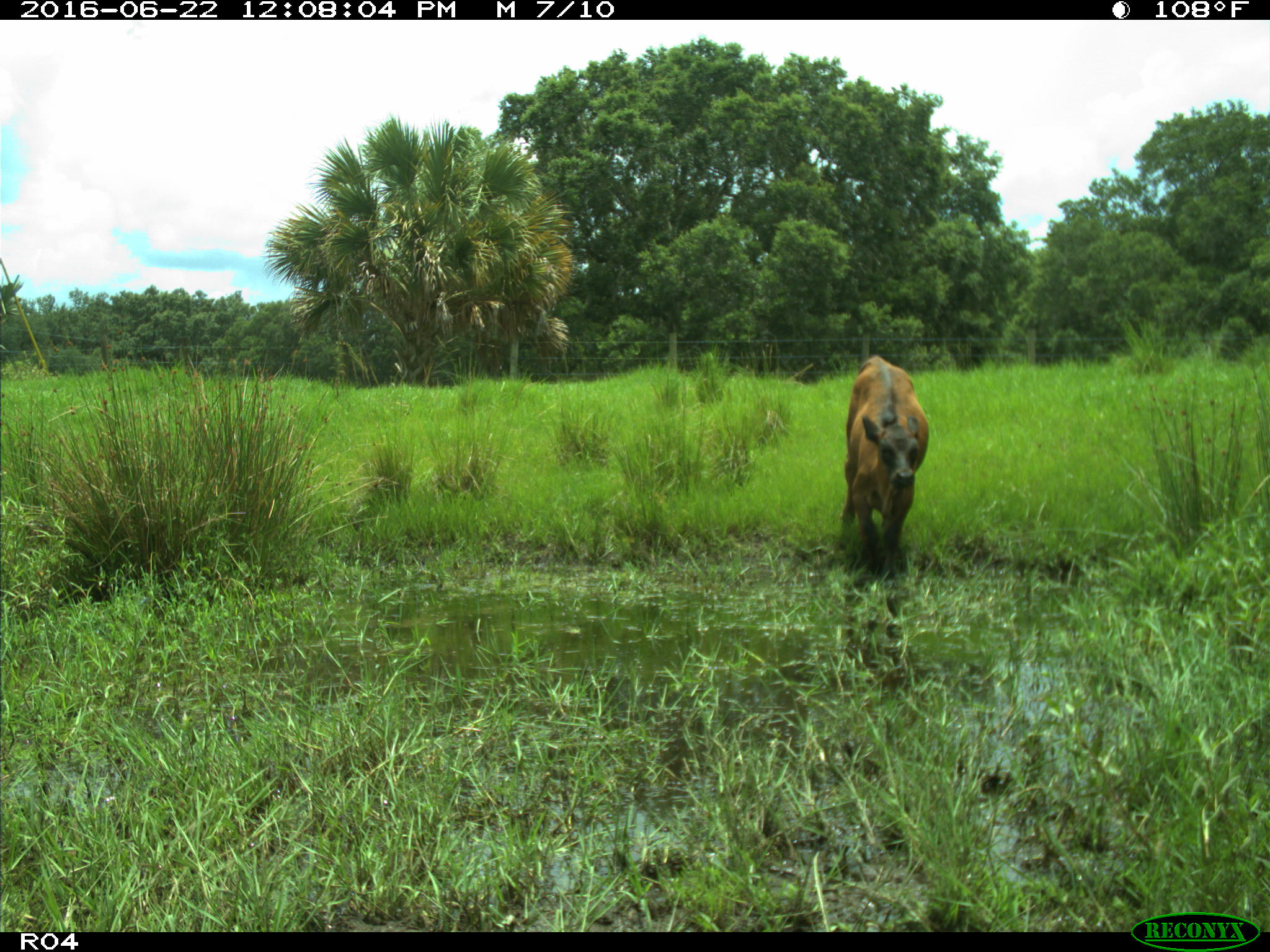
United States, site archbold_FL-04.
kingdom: Animalia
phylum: Chordata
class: Mammalia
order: Artiodactyla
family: Bovidae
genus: Bos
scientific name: Bos taurus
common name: domestic cow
Bos taurus (domestic cow).